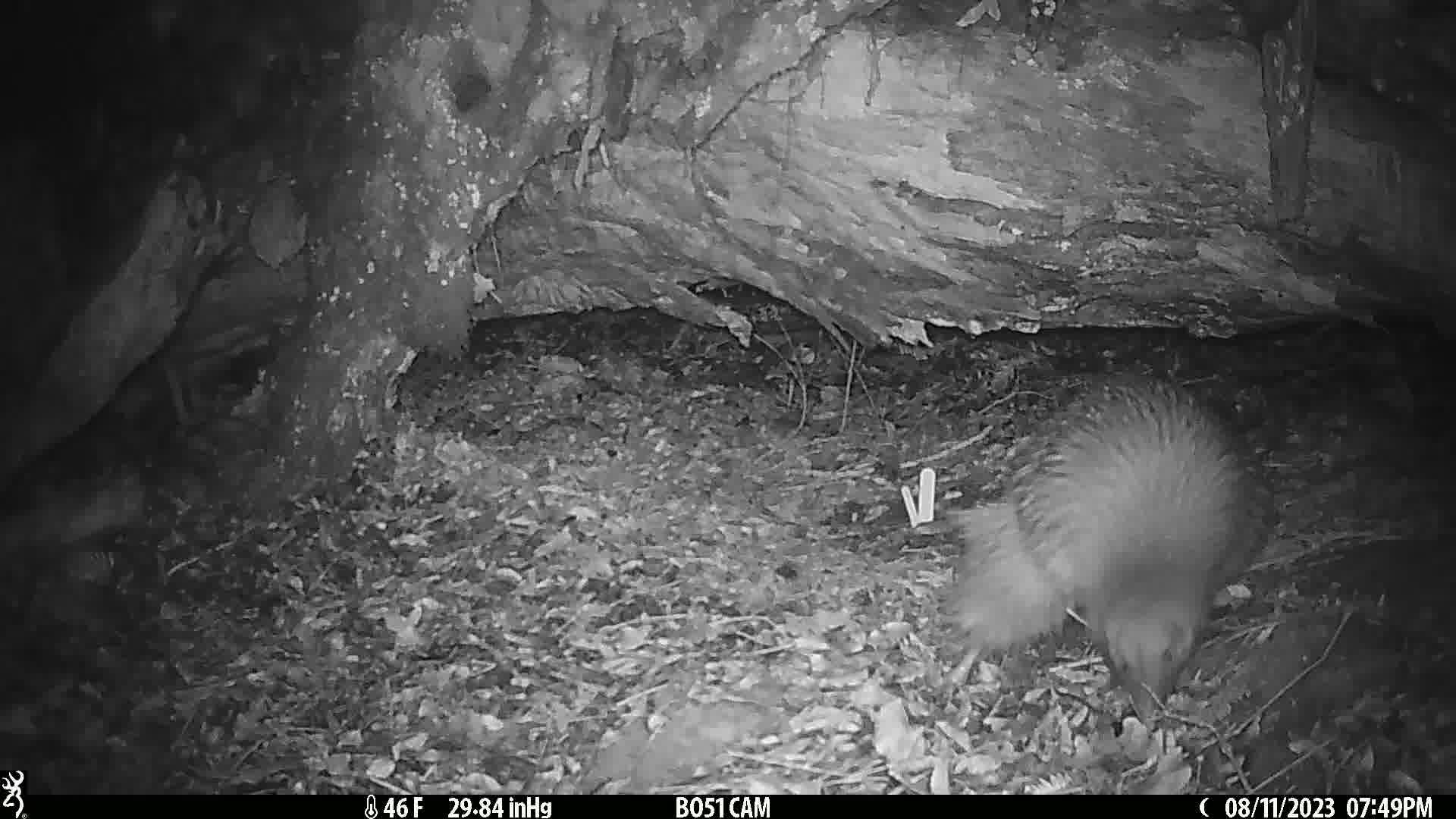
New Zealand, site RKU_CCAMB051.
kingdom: Animalia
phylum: Chordata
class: Aves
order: Apterygiformes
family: Apterygidae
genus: Apteryx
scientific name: Apteryx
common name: kiwi